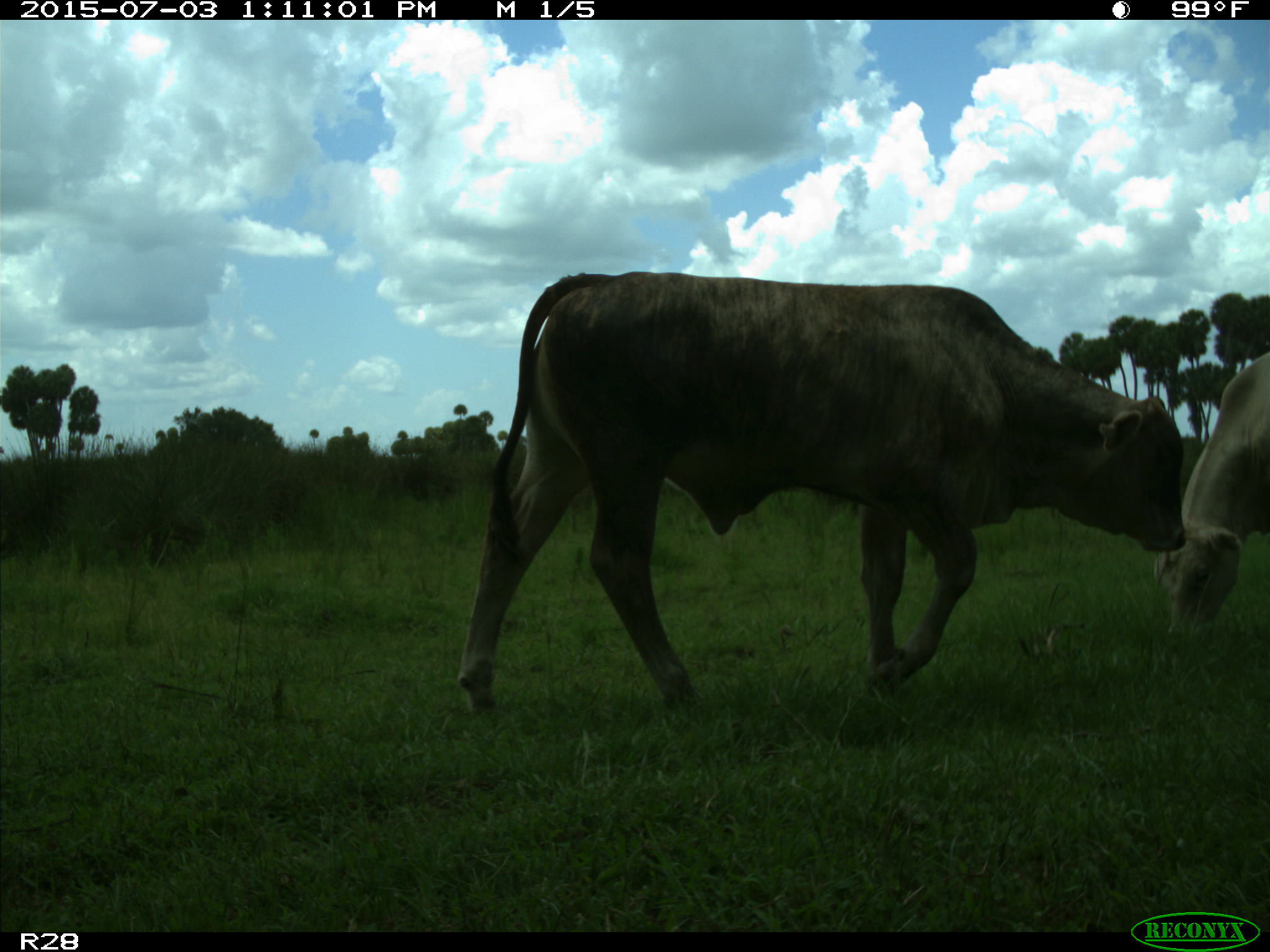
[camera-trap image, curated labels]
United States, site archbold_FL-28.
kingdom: Animalia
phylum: Chordata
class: Mammalia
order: Artiodactyla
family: Bovidae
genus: Bos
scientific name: Bos taurus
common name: domestic cow